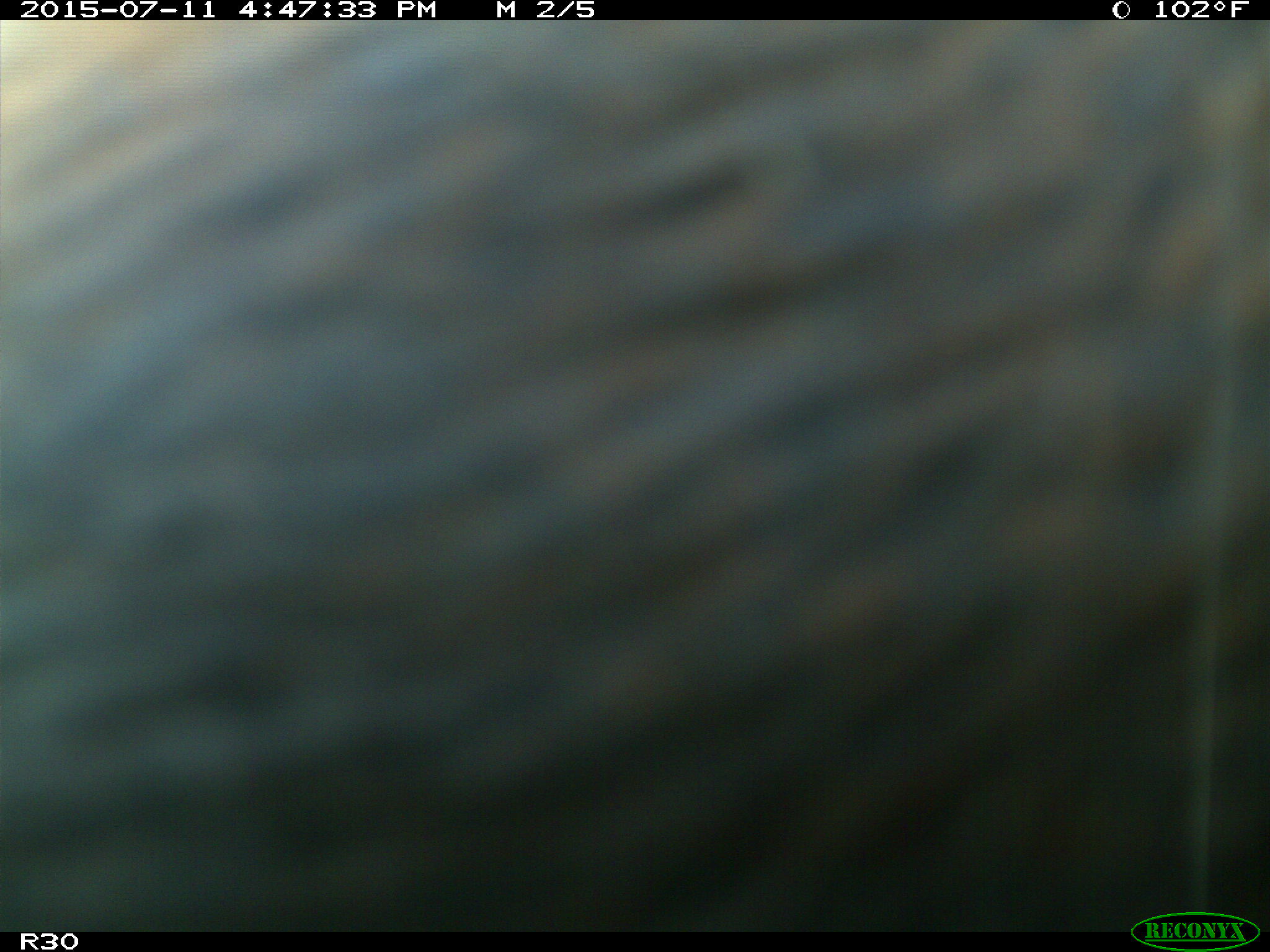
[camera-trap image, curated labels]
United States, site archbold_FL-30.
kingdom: Animalia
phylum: Chordata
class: Mammalia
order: Artiodactyla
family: Bovidae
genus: Bos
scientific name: Bos taurus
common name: domestic cow